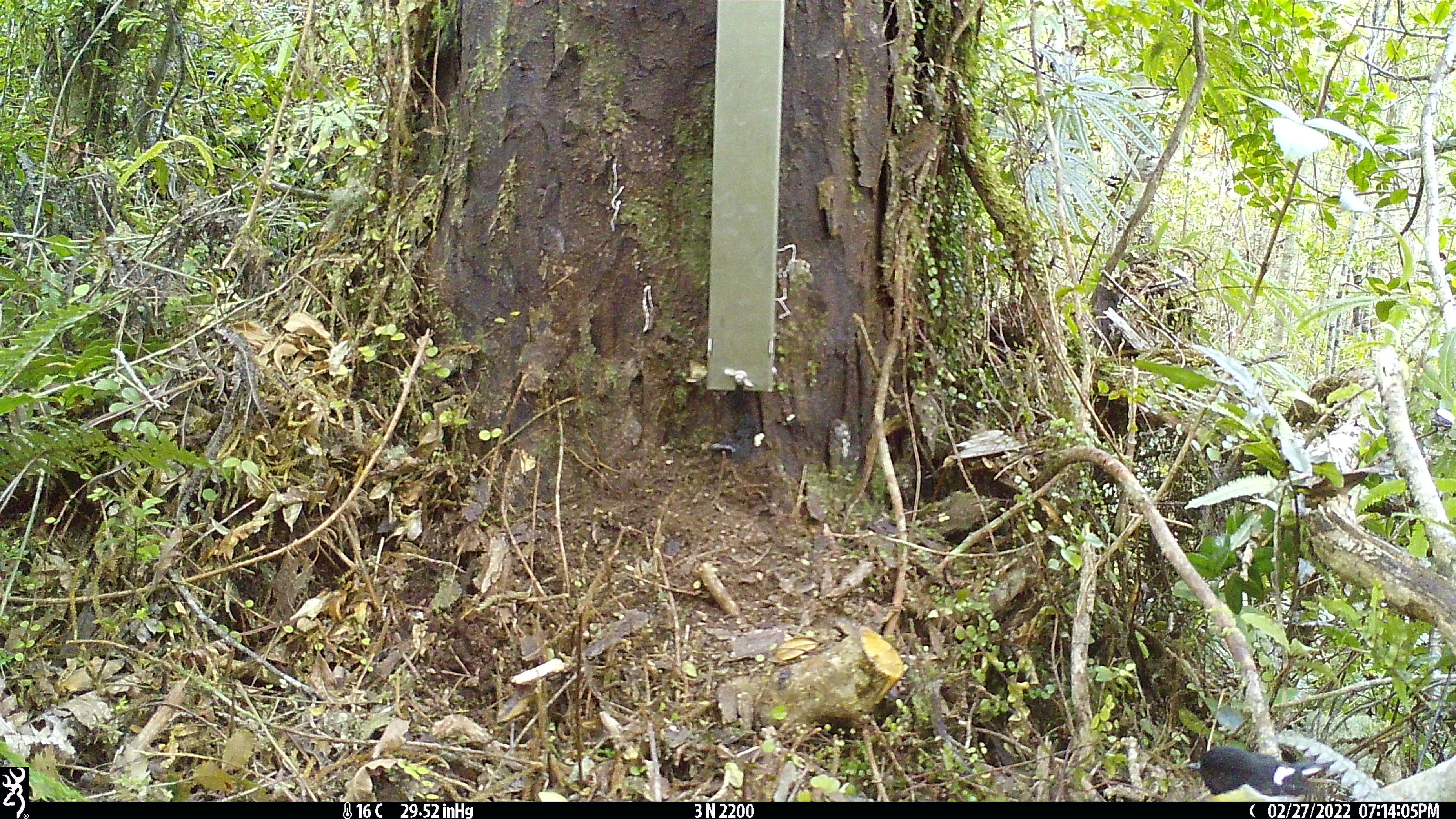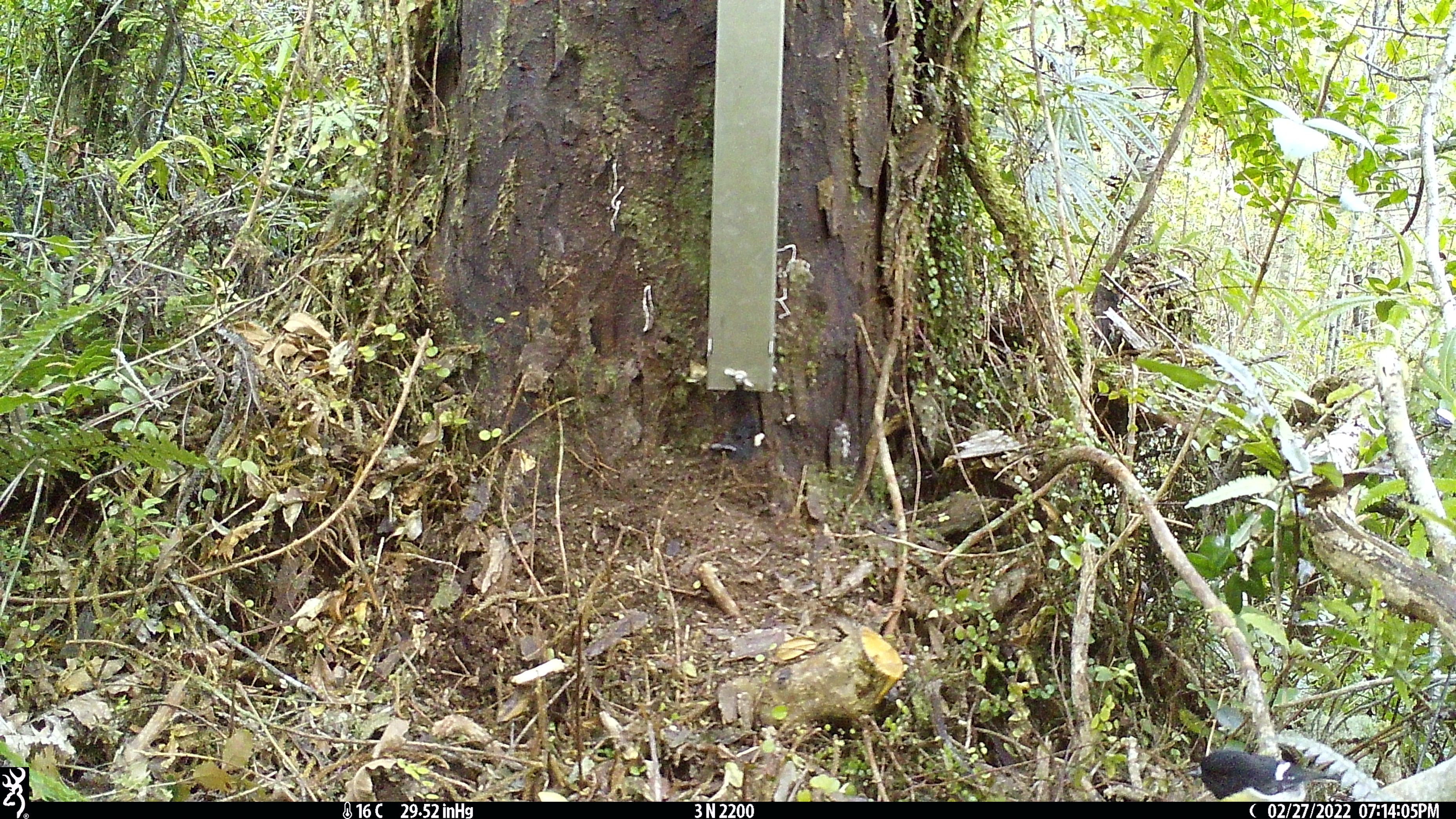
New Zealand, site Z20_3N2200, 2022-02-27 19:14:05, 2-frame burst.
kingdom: Animalia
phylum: Chordata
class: Aves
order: Passeriformes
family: Petroicidae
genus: Petroica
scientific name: Petroica macrocephala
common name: tomtit